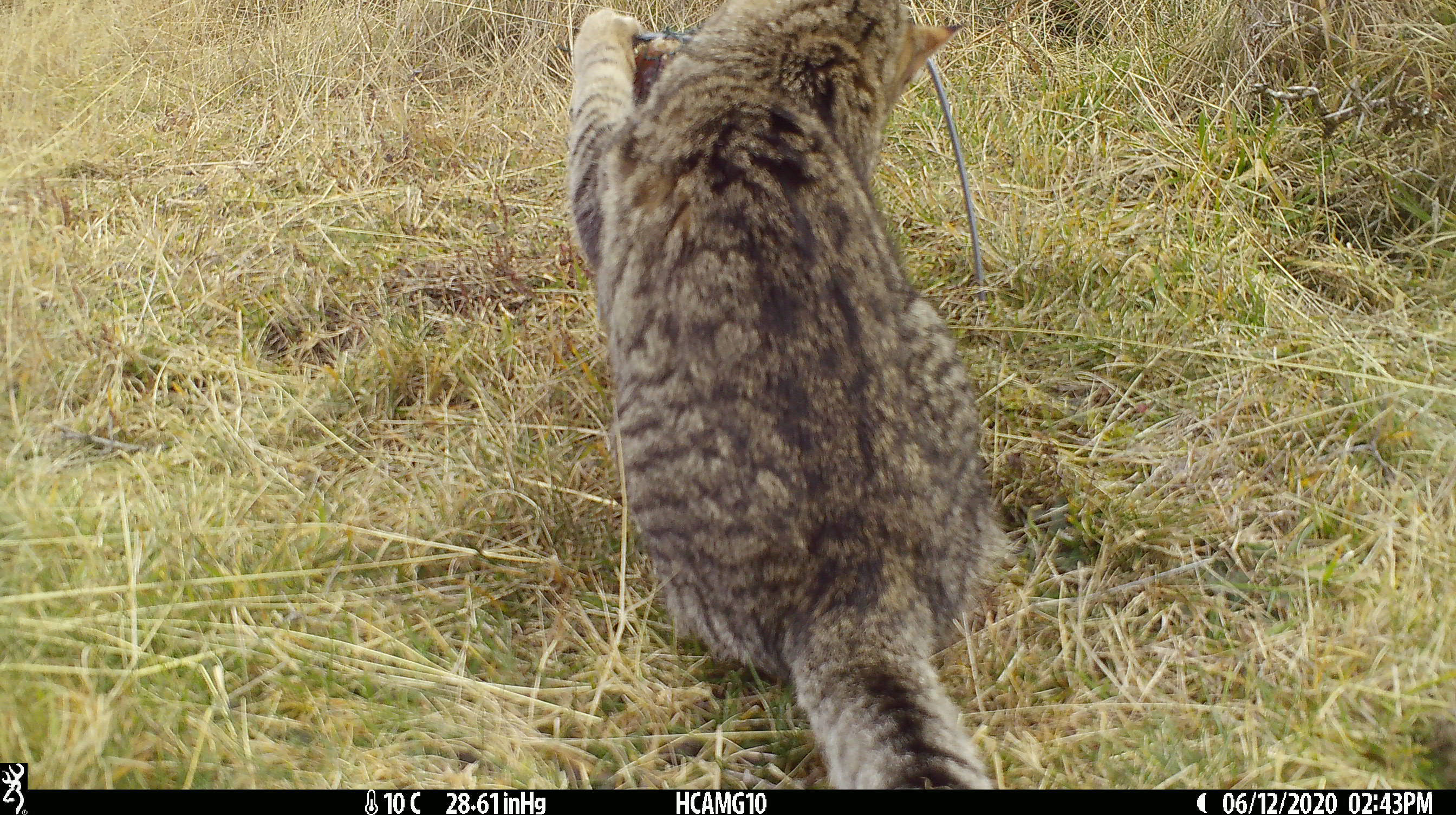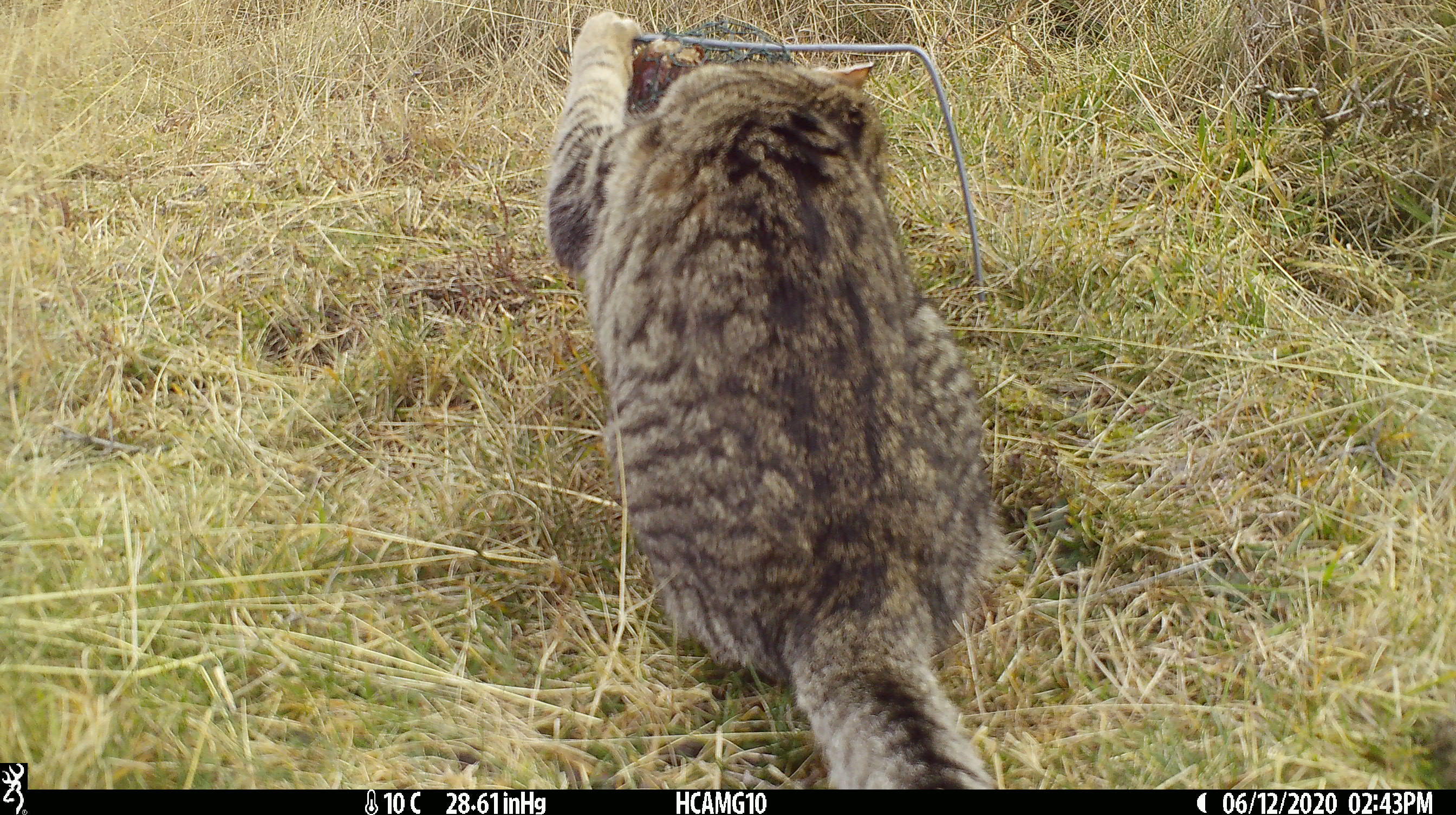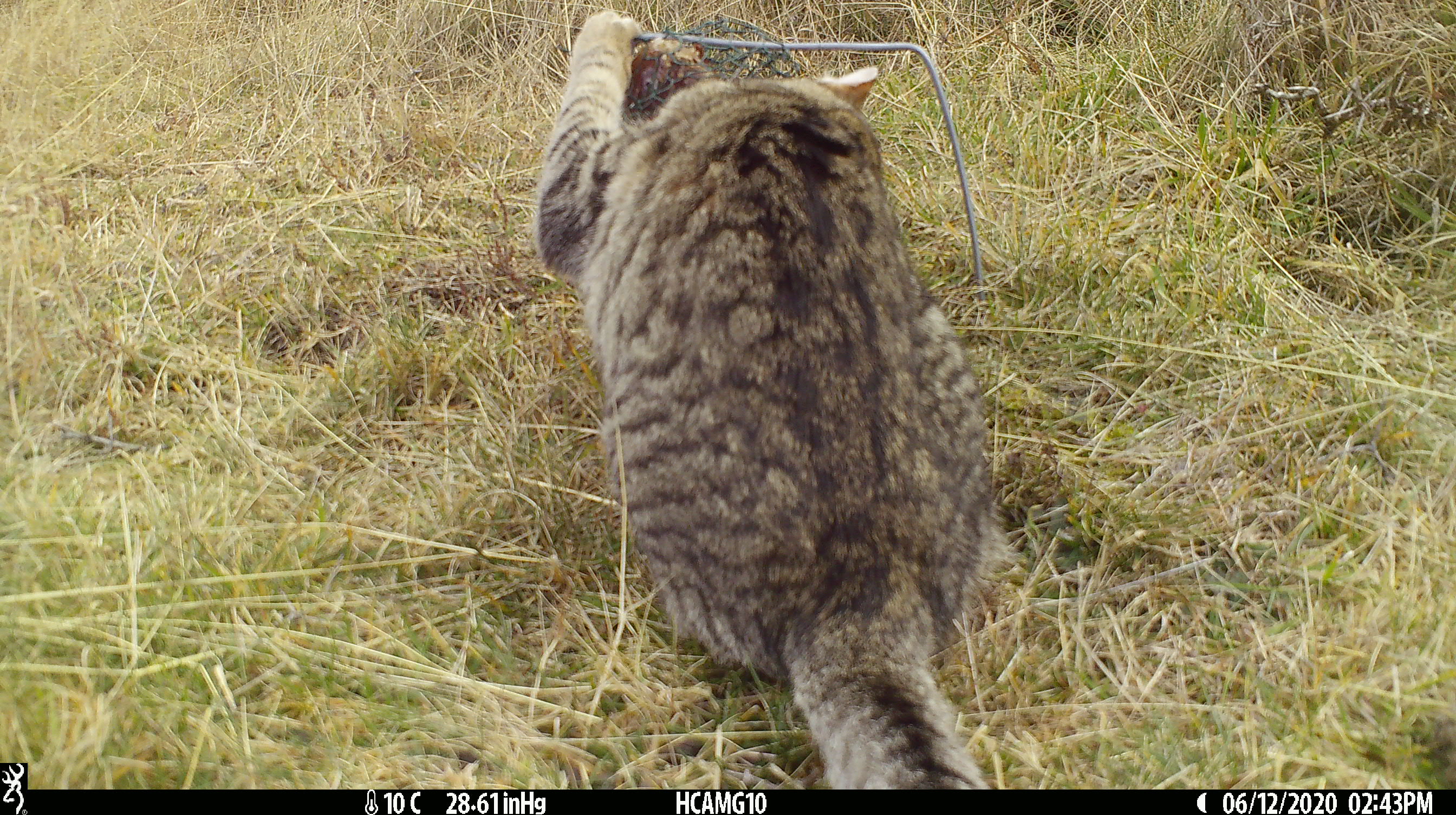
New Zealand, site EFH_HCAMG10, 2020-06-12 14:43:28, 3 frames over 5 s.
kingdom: Animalia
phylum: Chordata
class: Mammalia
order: Carnivora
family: Felidae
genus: Felis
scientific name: Felis catus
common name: domestic cat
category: cat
Cat (domestic cat) (Felis catus).